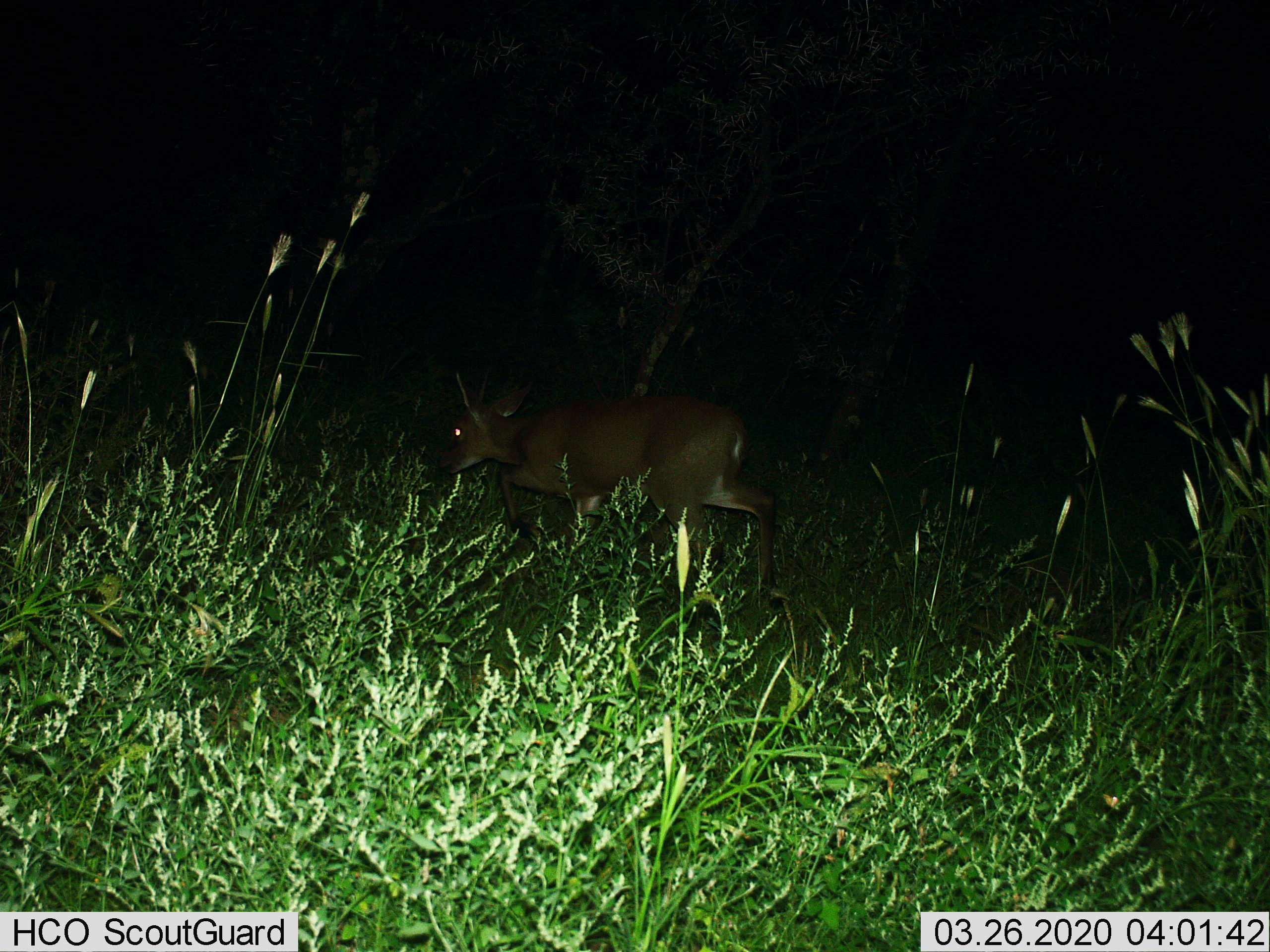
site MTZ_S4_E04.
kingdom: Animalia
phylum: Chordata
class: Mammalia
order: Artiodactyla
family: Bovidae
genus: Sylvicapra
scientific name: Sylvicapra grimmia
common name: common duiker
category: duikercommongrey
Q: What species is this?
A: Duikercommongrey (common duiker) (Sylvicapra grimmia).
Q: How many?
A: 1.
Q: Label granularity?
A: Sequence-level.